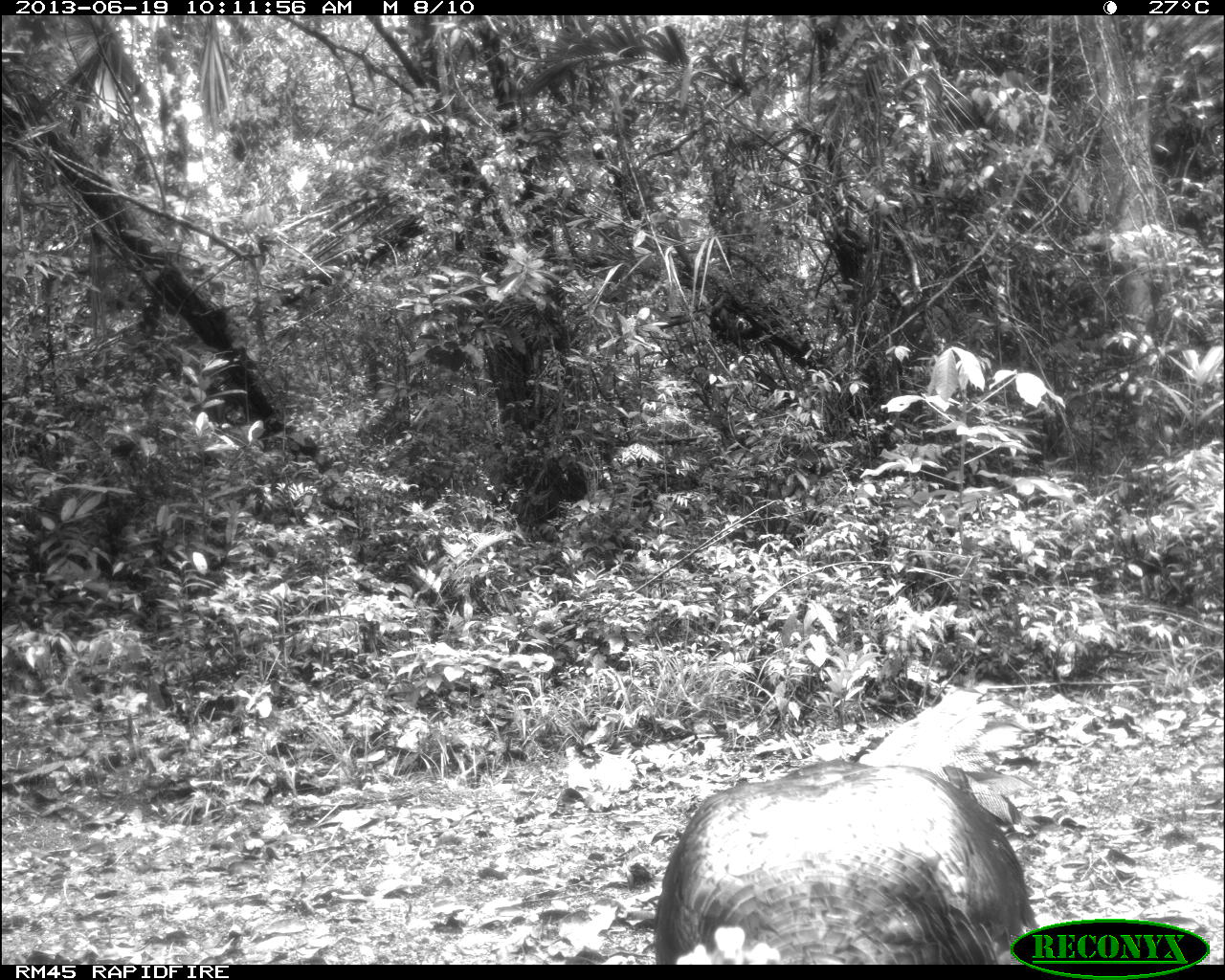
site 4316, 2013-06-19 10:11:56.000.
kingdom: Animalia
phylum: Chordata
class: Aves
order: Galliformes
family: Phasianidae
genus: Meleagris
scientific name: Meleagris ocellata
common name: ocellated turkey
Meleagris ocellata (ocellated turkey), count 1, sex male.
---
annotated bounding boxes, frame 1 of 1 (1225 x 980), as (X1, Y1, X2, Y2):
meleagris ocellata: (652, 688, 1038, 965)